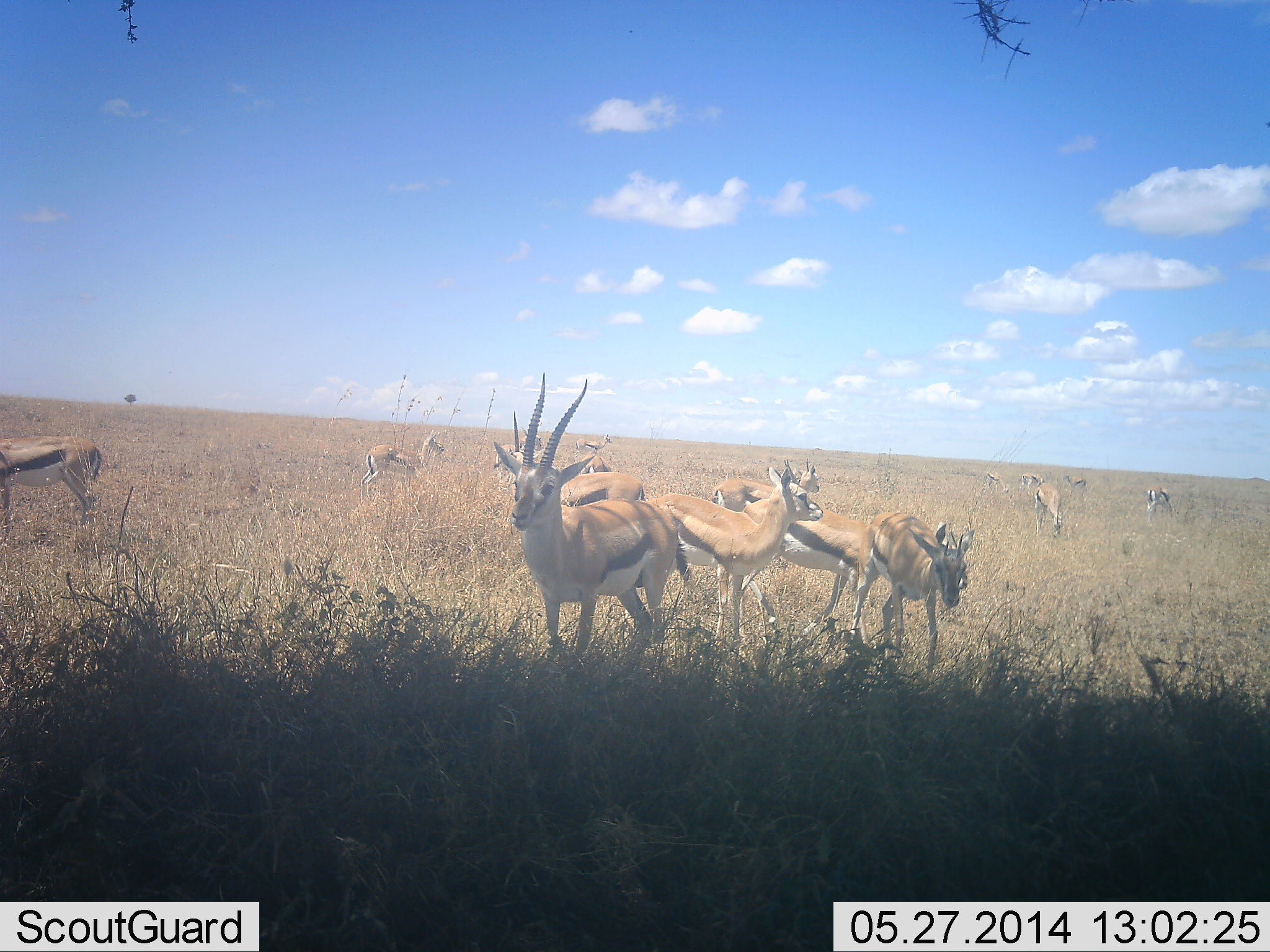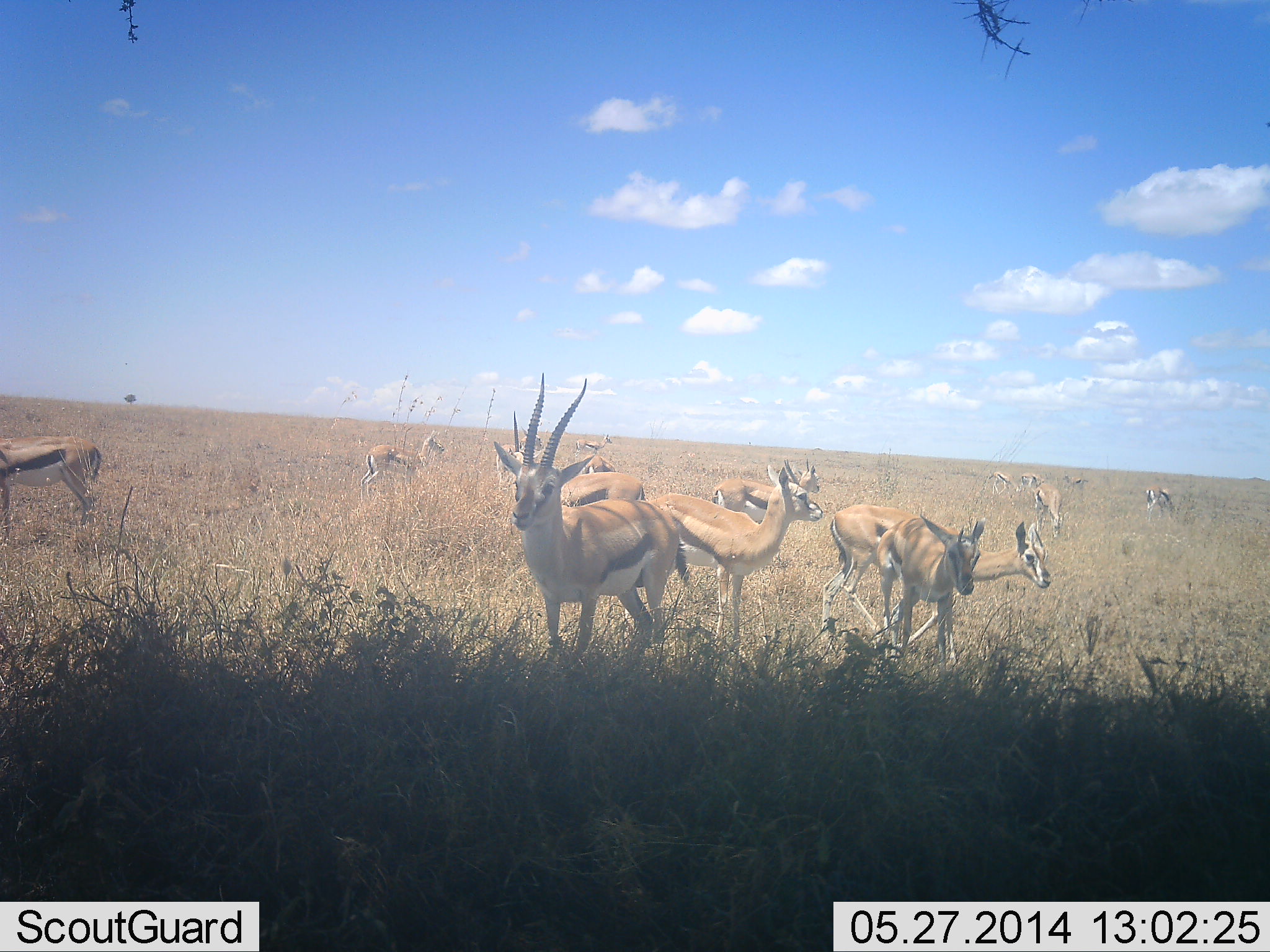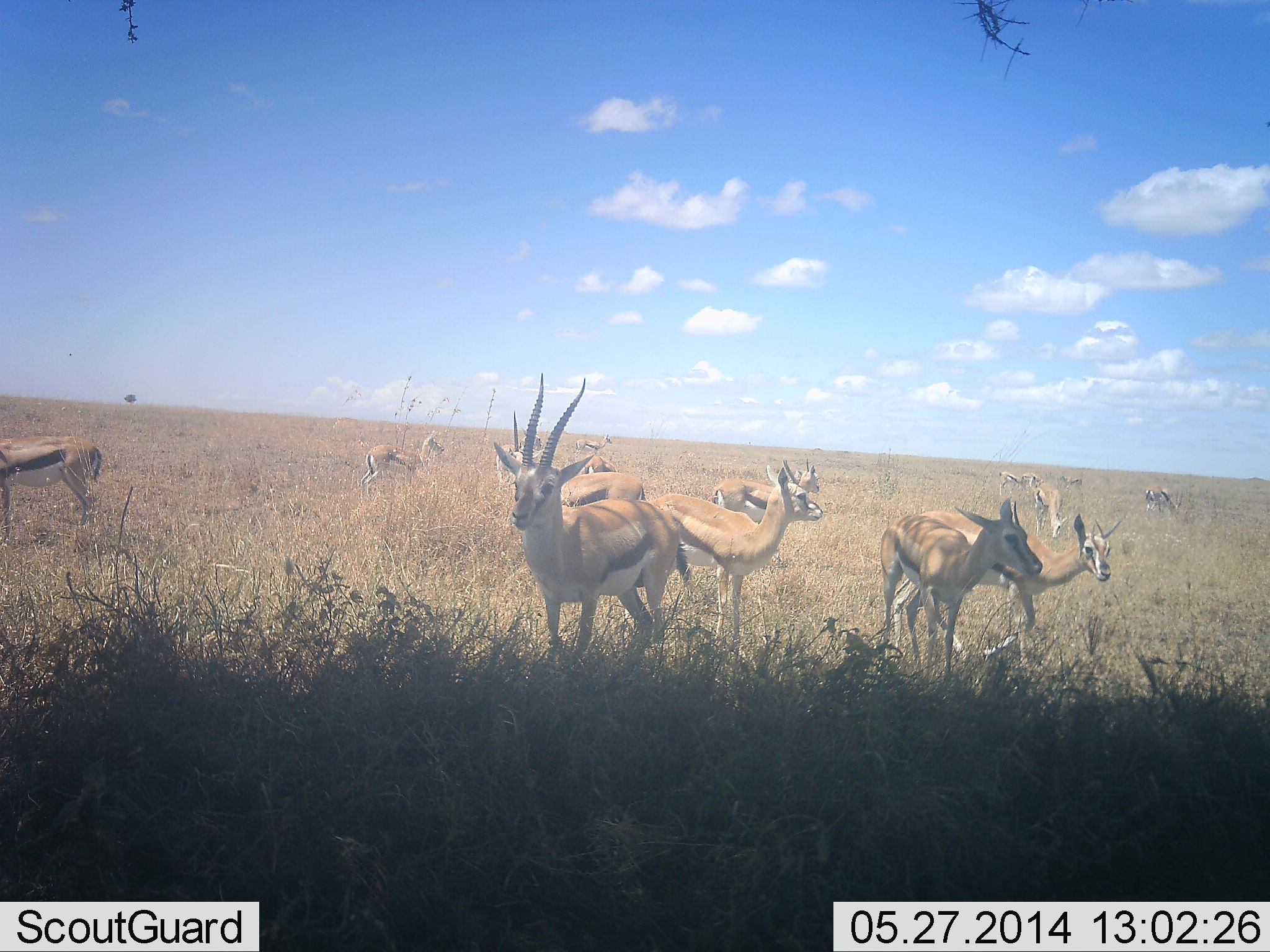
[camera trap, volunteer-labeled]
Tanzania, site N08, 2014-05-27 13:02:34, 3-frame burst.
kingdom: Animalia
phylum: Chordata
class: Mammalia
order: Artiodactyla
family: Bovidae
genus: Eudorcas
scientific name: Eudorcas thomsonii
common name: thomson's gazelle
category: gazellethomsons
Gazellethomsons (thomson's gazelle) (Eudorcas thomsonii), count 11-50. Behavior (volunteer vote fractions): standing 90%, resting 0%, moving 60%, interacting 0%. Young present (vote fraction): 20%. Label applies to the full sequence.